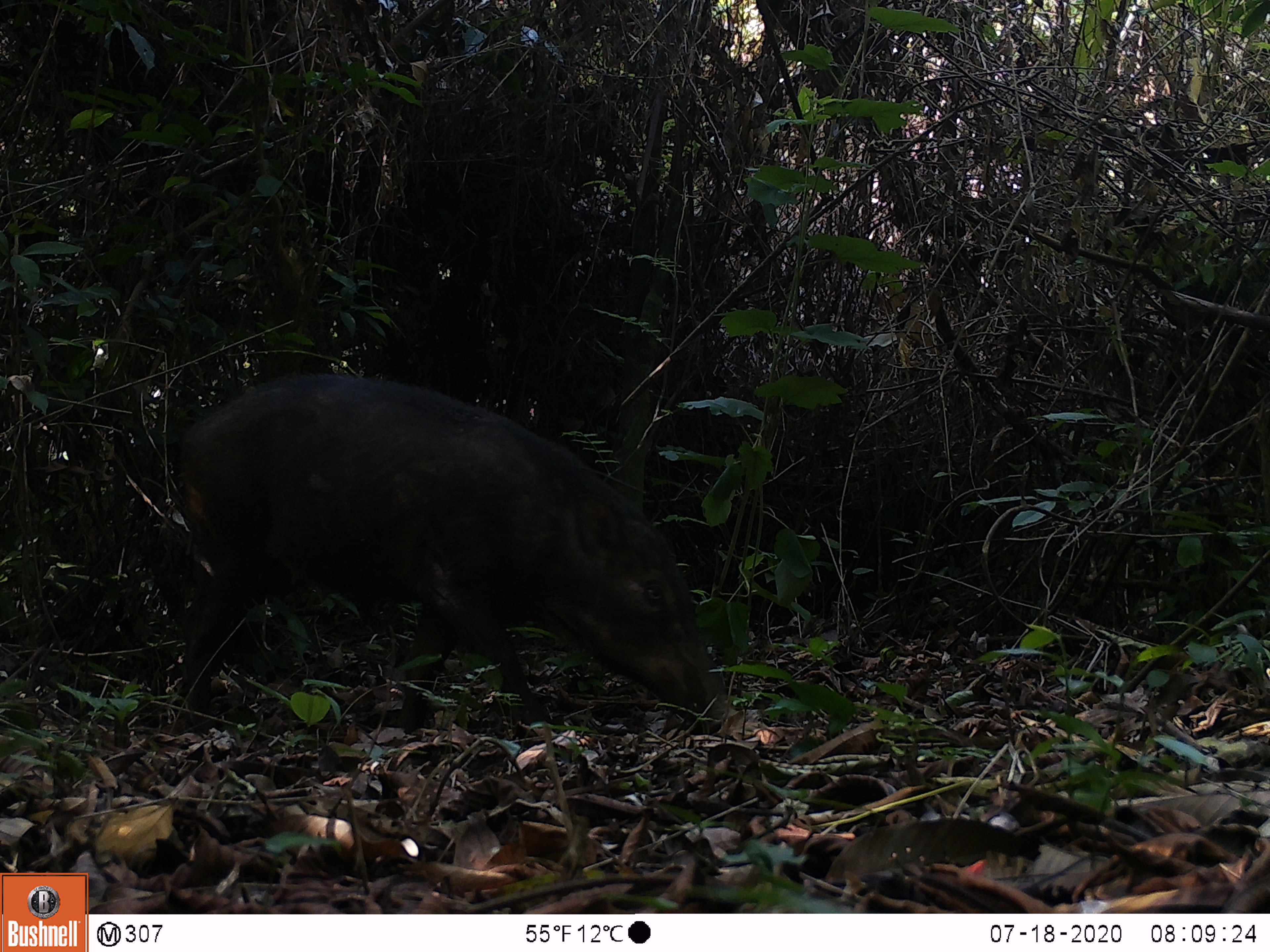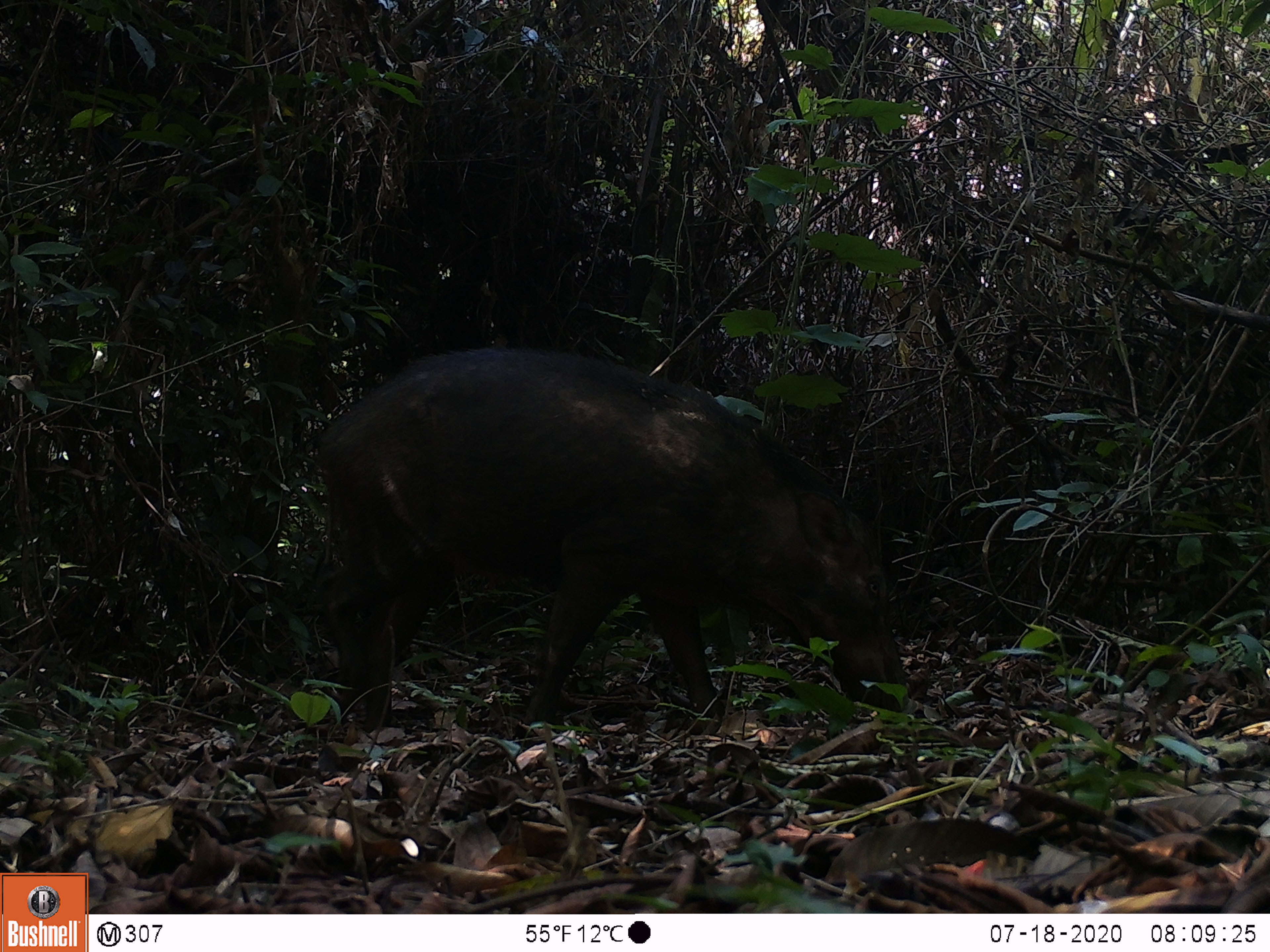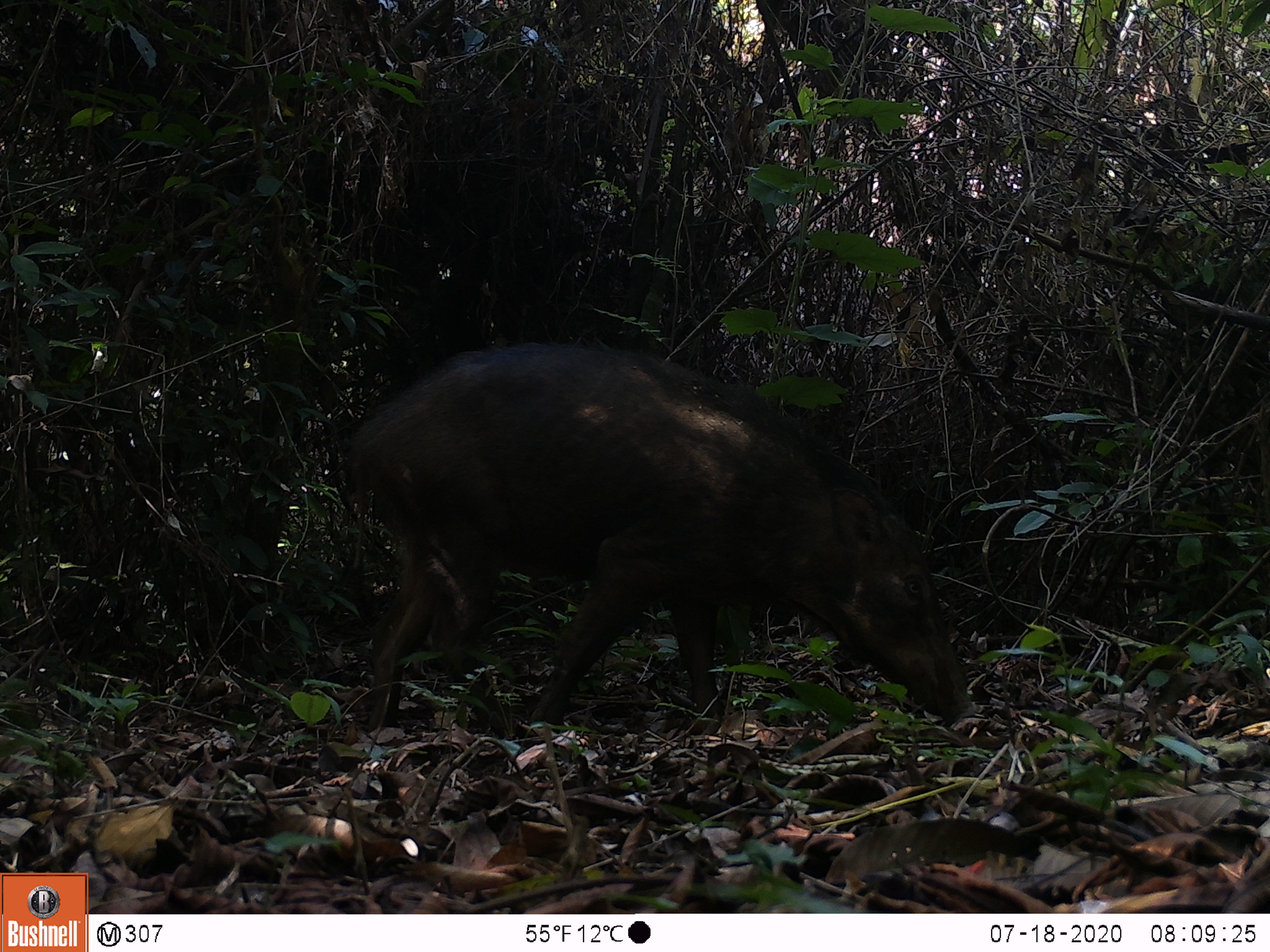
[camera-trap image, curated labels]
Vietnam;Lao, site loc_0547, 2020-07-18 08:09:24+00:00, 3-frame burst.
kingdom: Animalia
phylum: Chordata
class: Mammalia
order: Artiodactyla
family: Tragulidae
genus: Moschiola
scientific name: Moschiola meminna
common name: chevrotain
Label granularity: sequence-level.